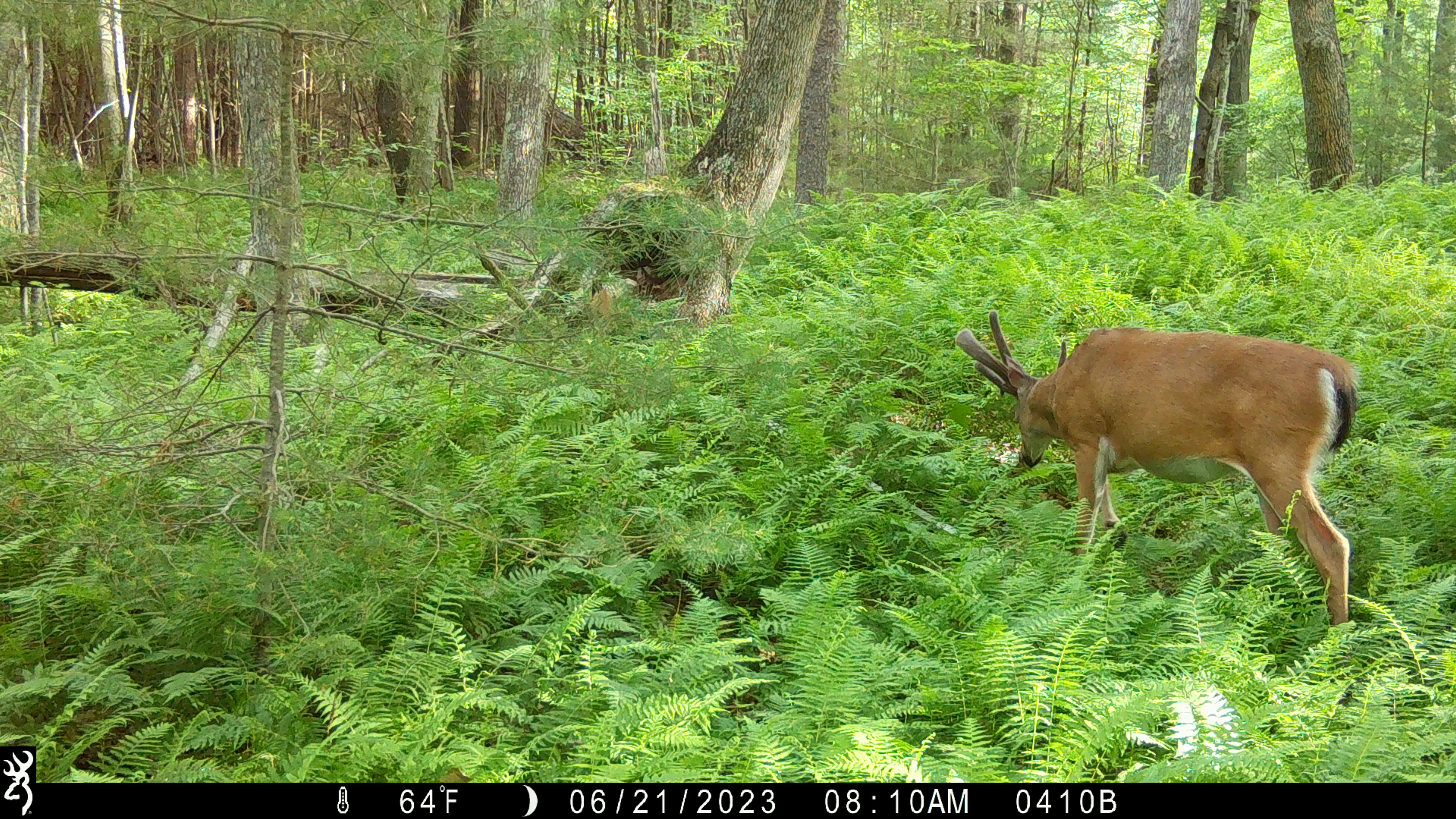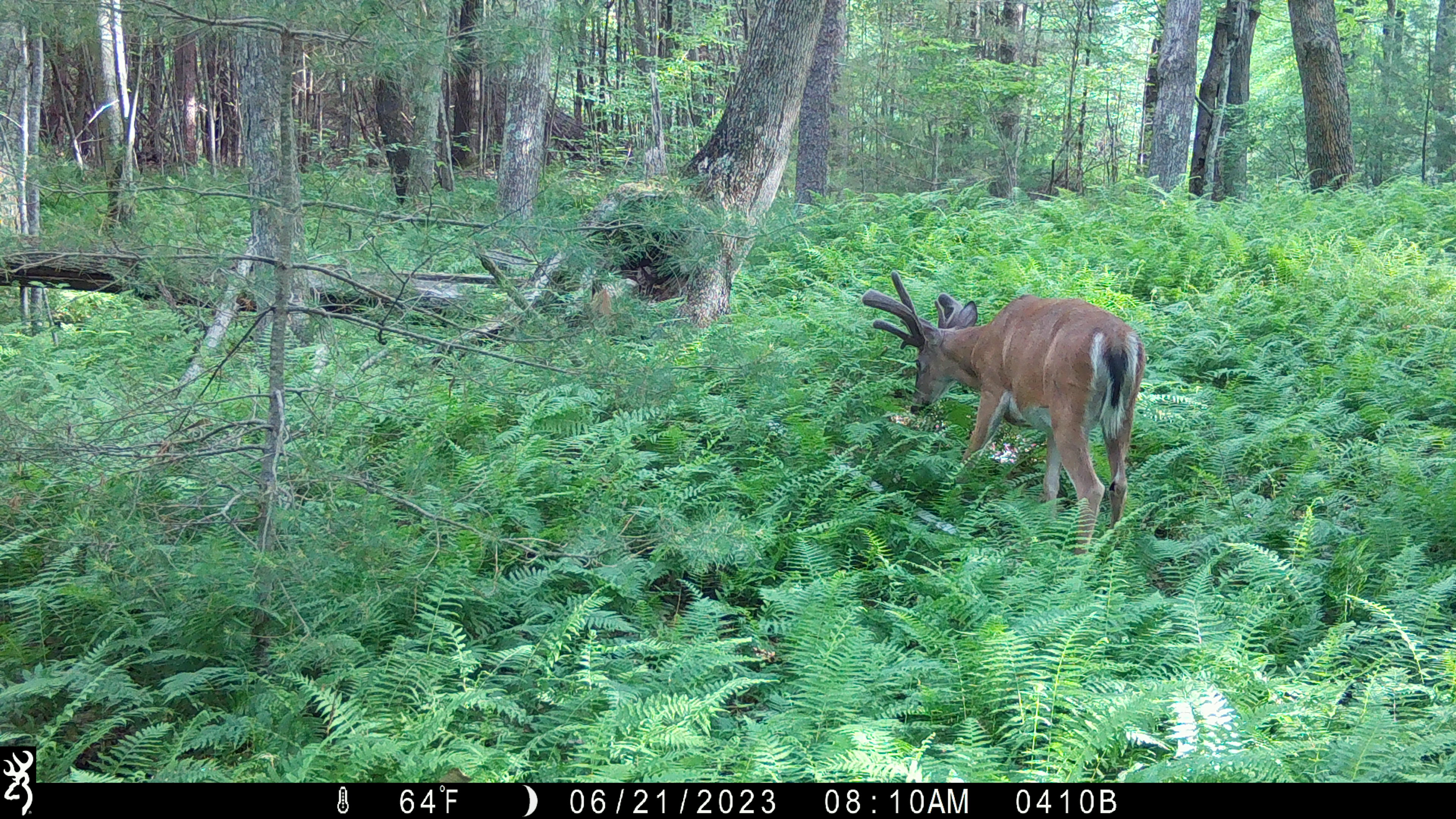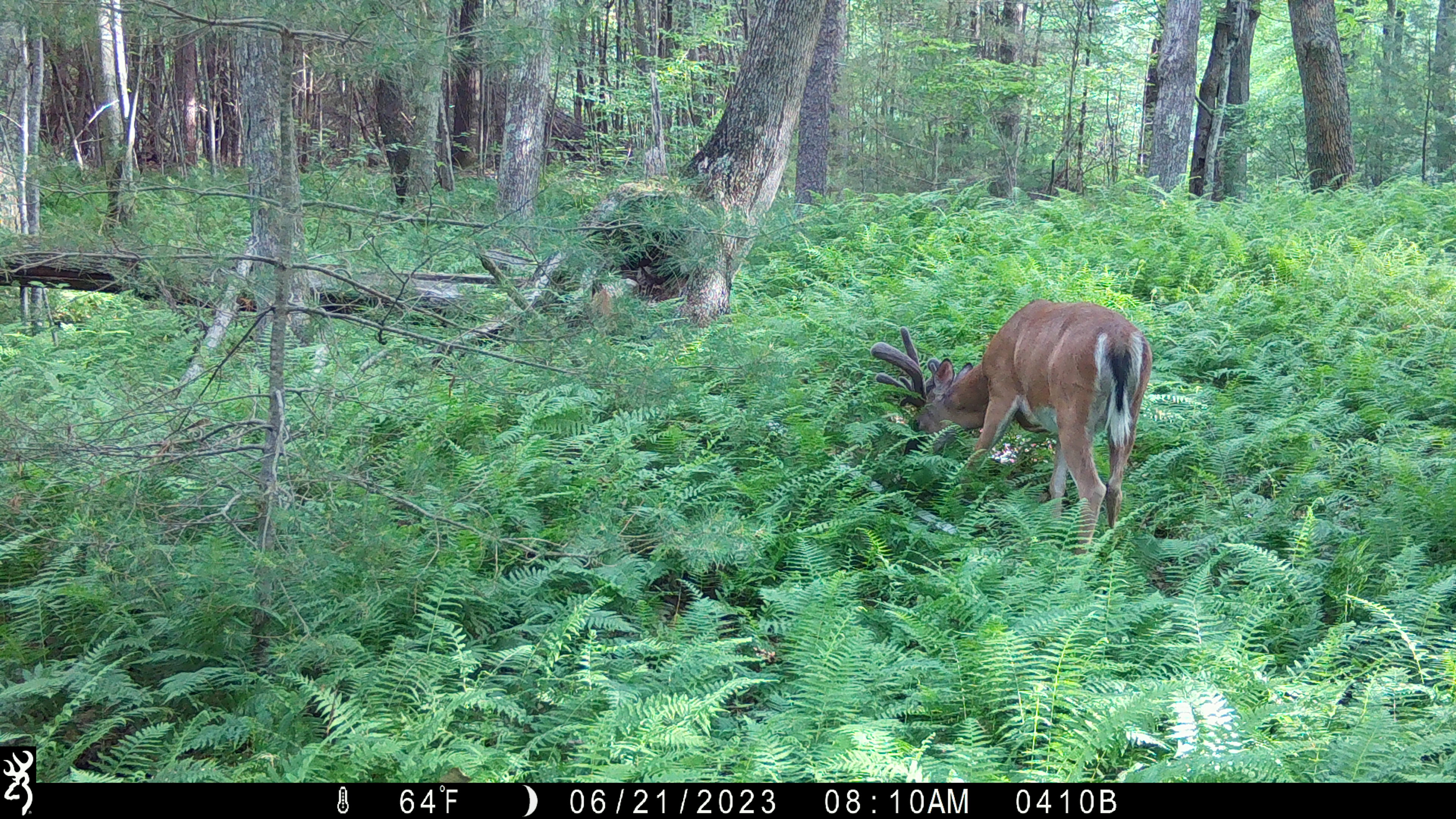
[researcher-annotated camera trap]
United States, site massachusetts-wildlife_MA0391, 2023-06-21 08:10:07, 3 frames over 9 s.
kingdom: Animalia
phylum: Chordata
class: Mammalia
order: Artiodactyla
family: Cervidae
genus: Odocoileus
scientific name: Odocoileus virginianus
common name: white-tailed deer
White-tailed deer (Odocoileus virginianus).